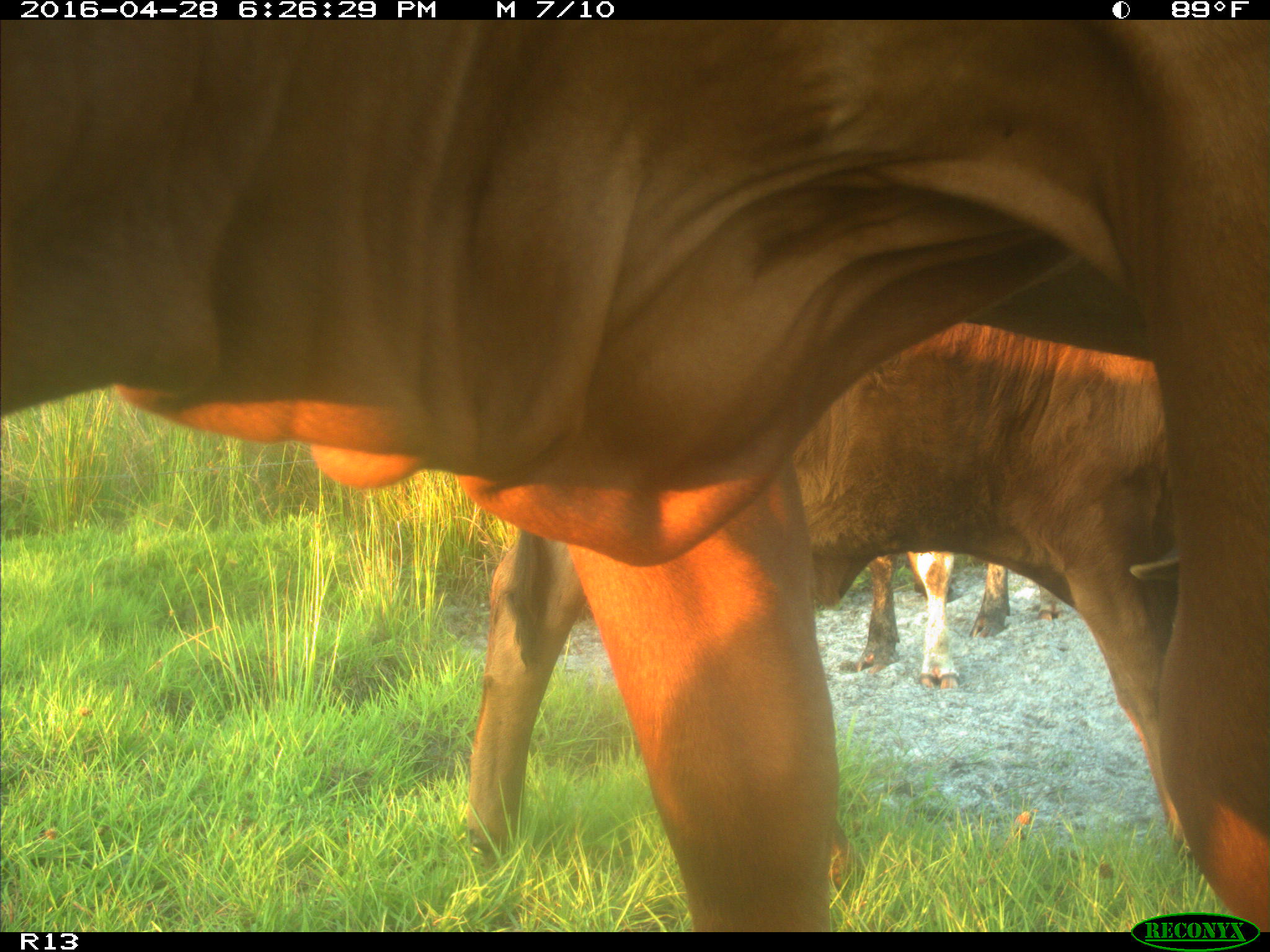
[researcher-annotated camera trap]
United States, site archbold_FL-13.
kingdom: Animalia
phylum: Chordata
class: Mammalia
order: Artiodactyla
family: Bovidae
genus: Bos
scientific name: Bos taurus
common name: domestic cow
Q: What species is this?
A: Bos taurus (domestic cow).